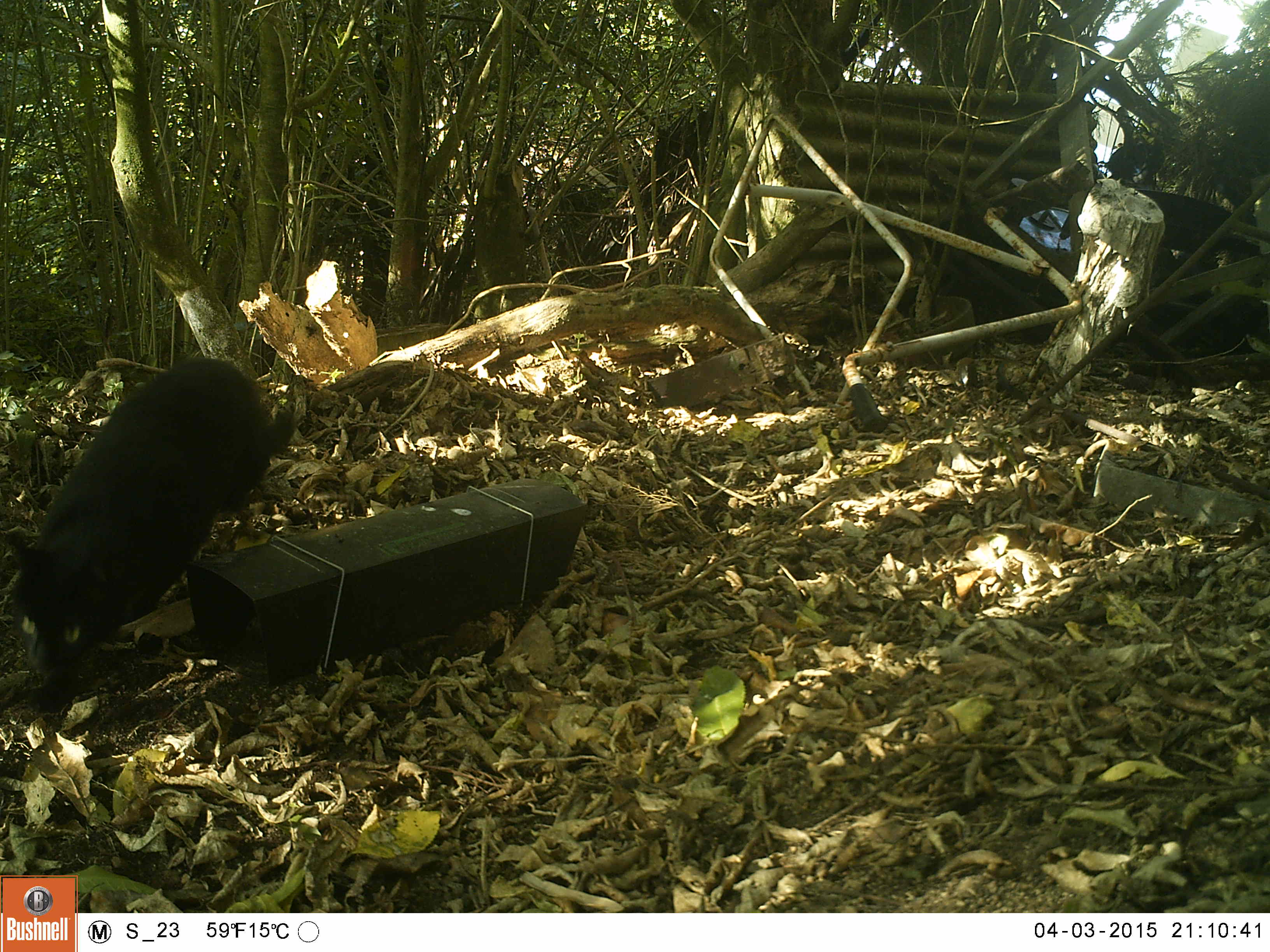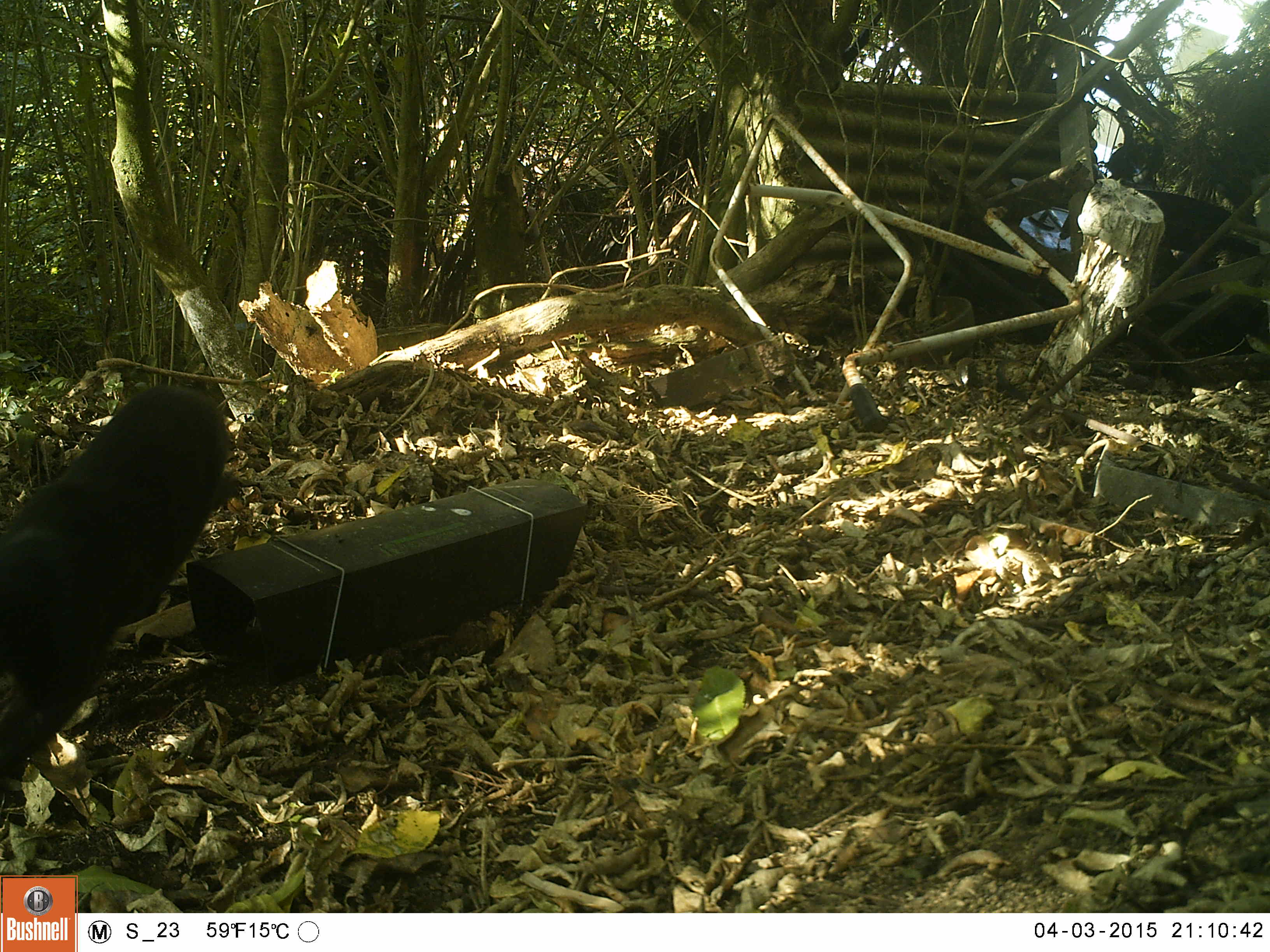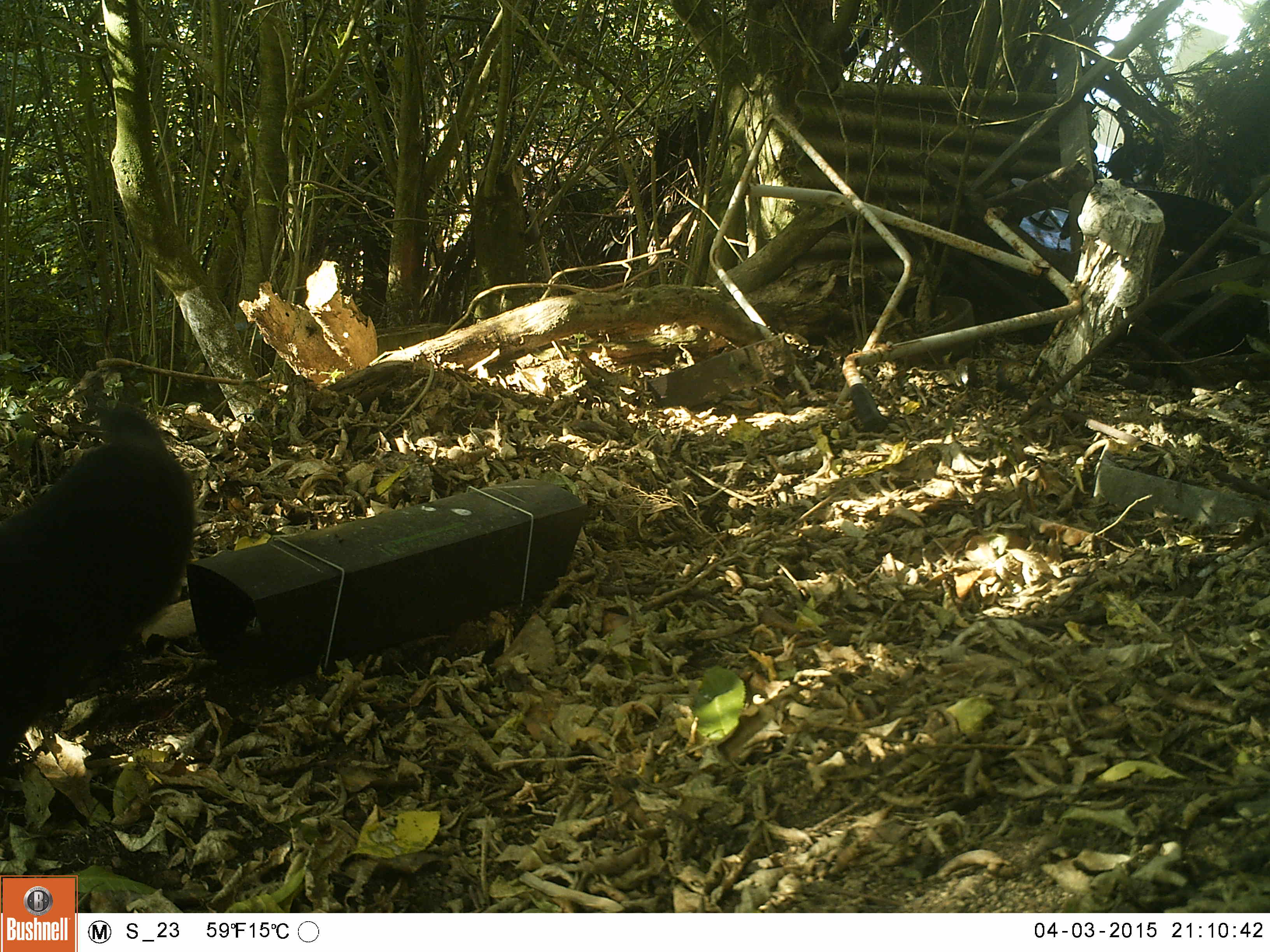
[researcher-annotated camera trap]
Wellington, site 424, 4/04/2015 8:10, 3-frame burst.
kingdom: Animalia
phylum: Chordata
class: Mammalia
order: Carnivora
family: Felidae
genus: Felis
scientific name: Felis catus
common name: cat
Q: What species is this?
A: Cat (Felis catus).